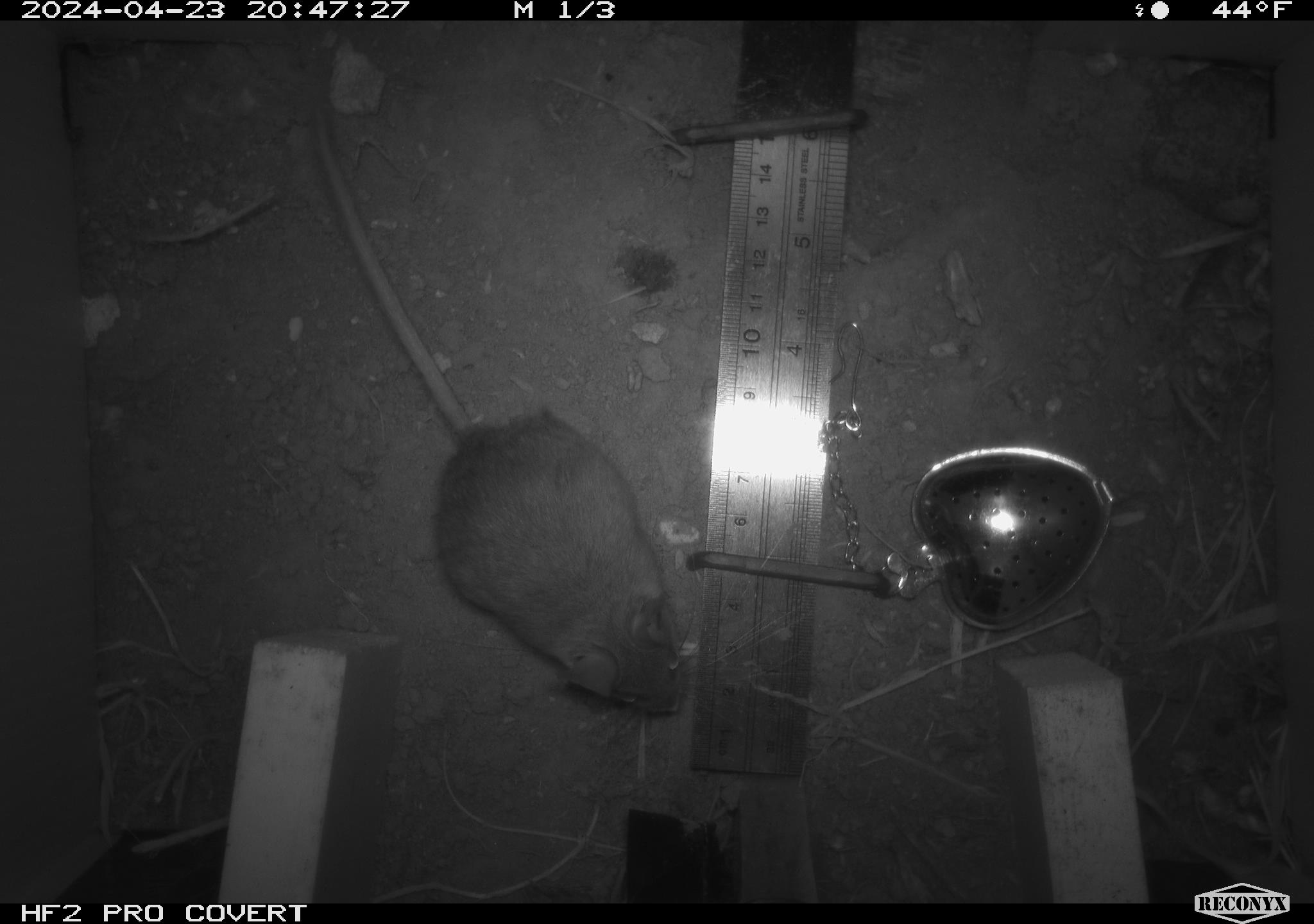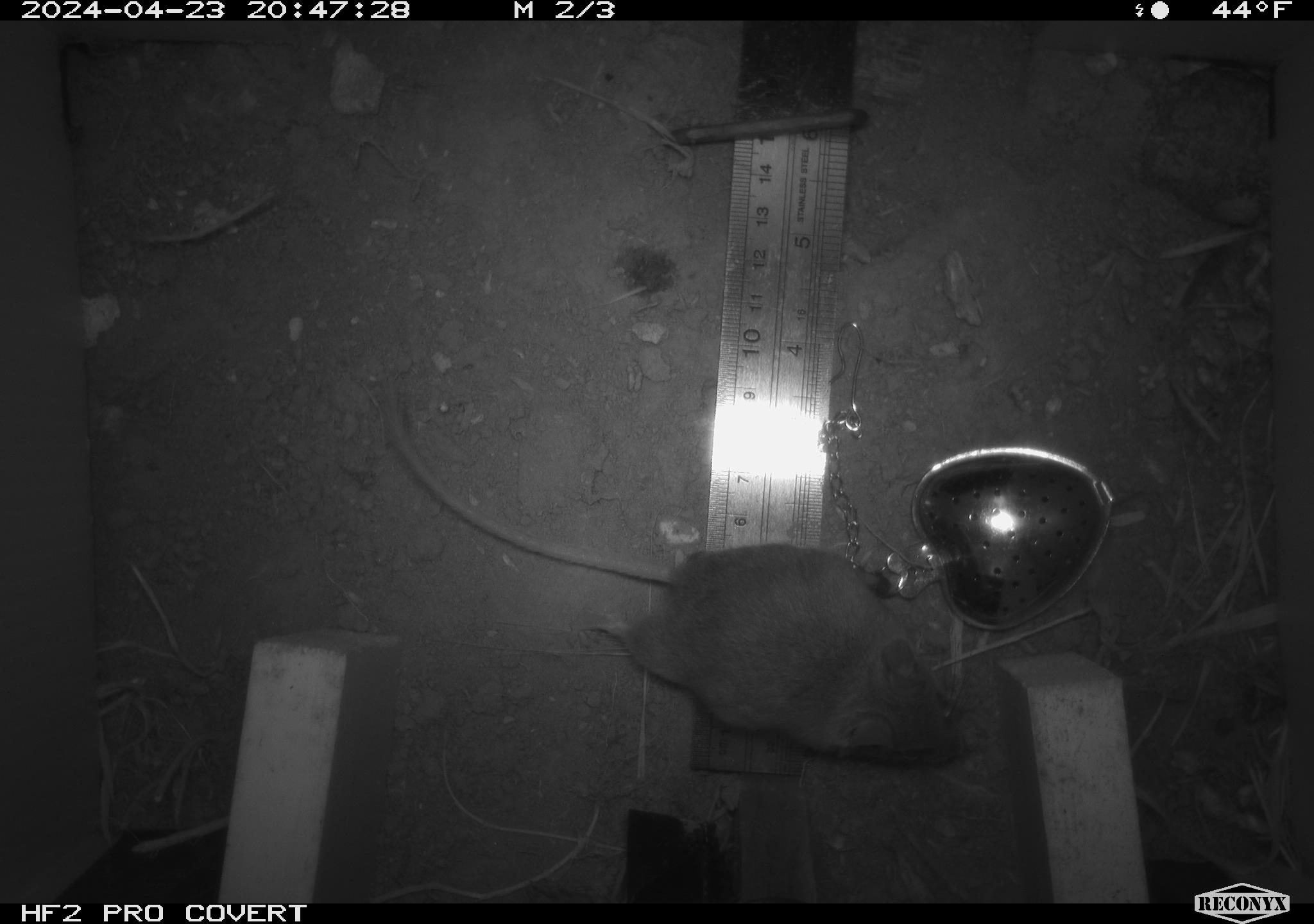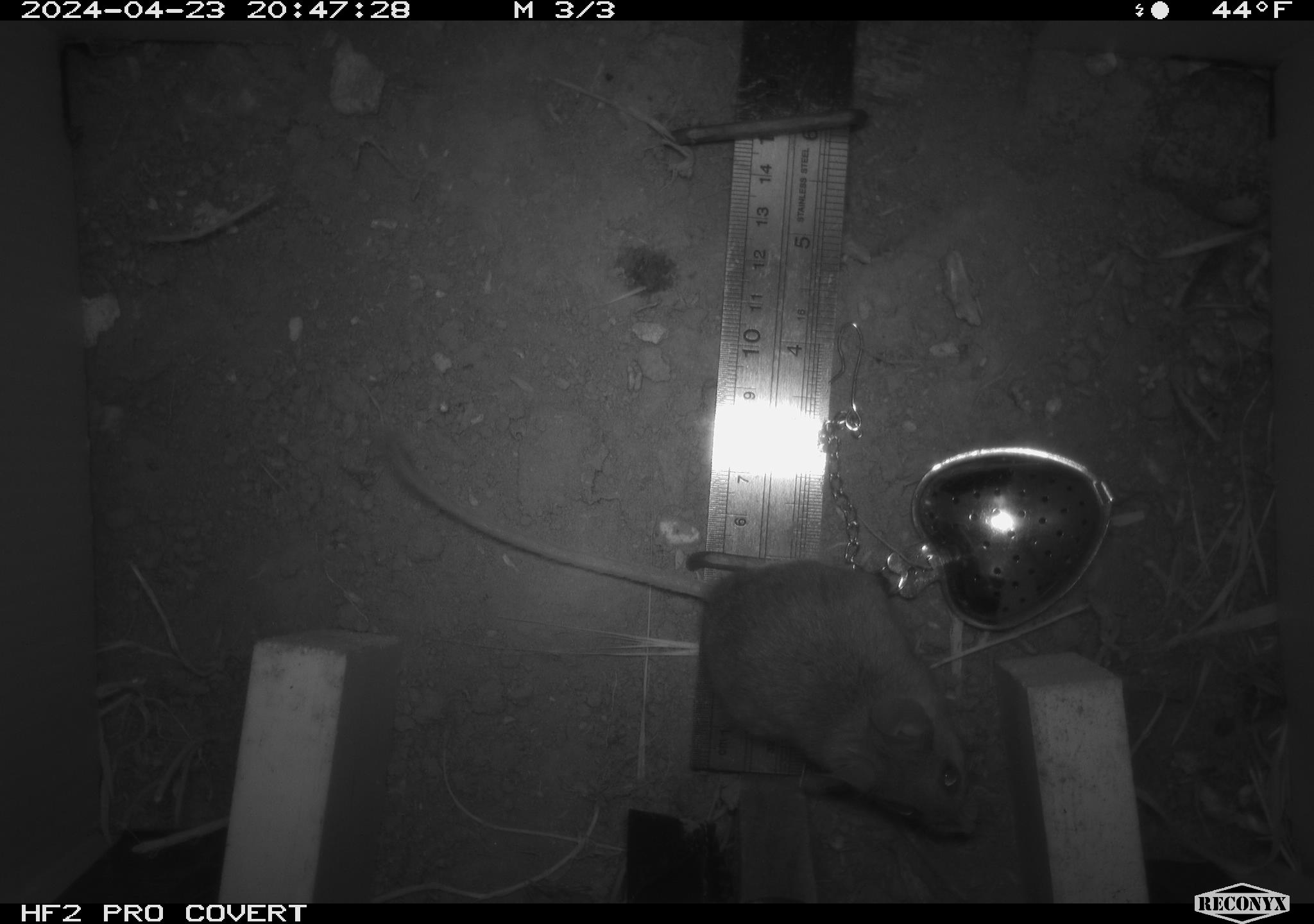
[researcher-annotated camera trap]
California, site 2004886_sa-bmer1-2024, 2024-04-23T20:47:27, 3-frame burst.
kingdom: Animalia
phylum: Chordata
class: Mammalia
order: Rodentia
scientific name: Rodentia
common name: mouse species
Mouse species (Rodentia).